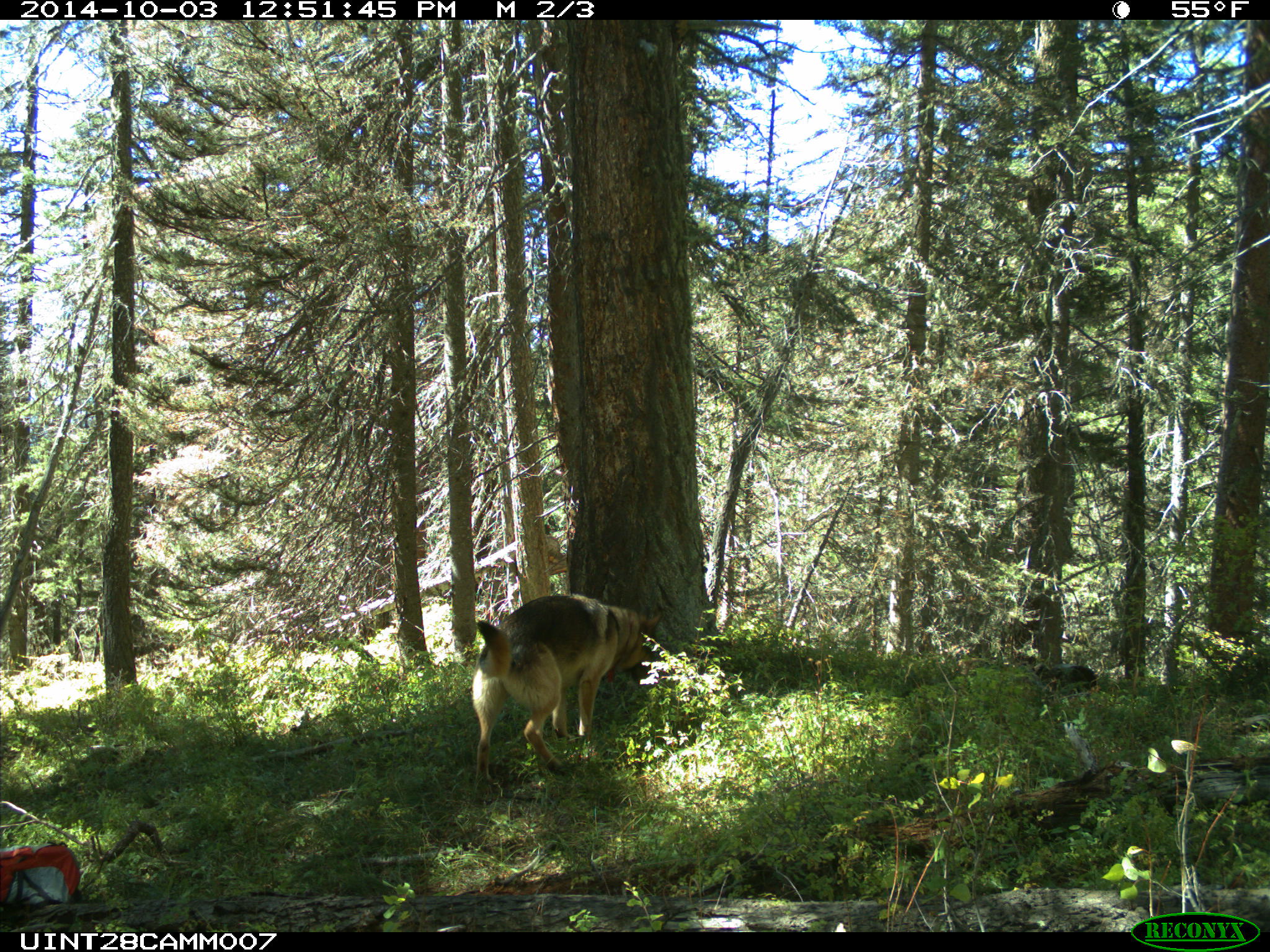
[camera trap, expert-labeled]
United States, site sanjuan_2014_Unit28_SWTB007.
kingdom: Animalia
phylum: Chordata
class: Mammalia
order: Carnivora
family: Canidae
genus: Canis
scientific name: Canis familiaris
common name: domestic dog